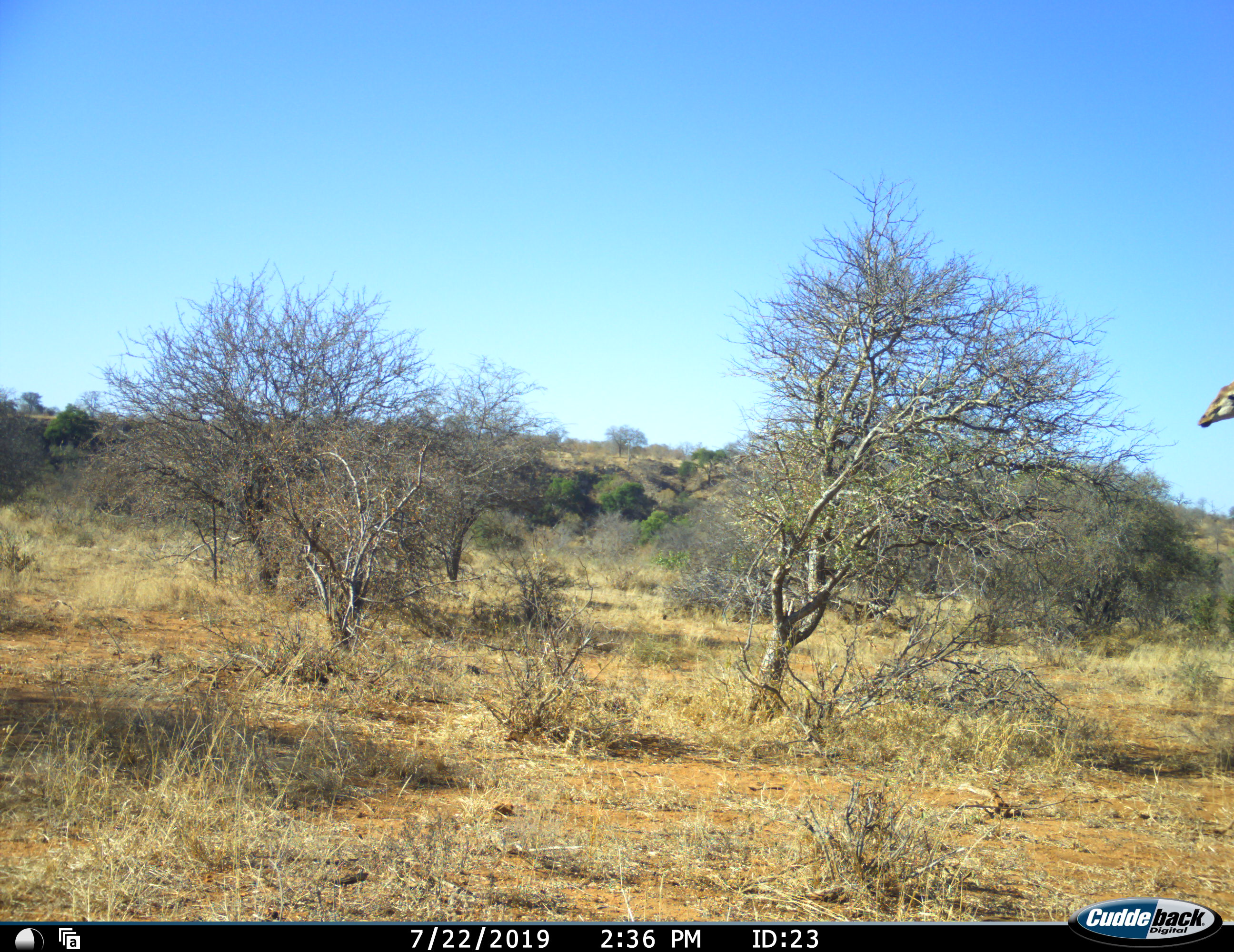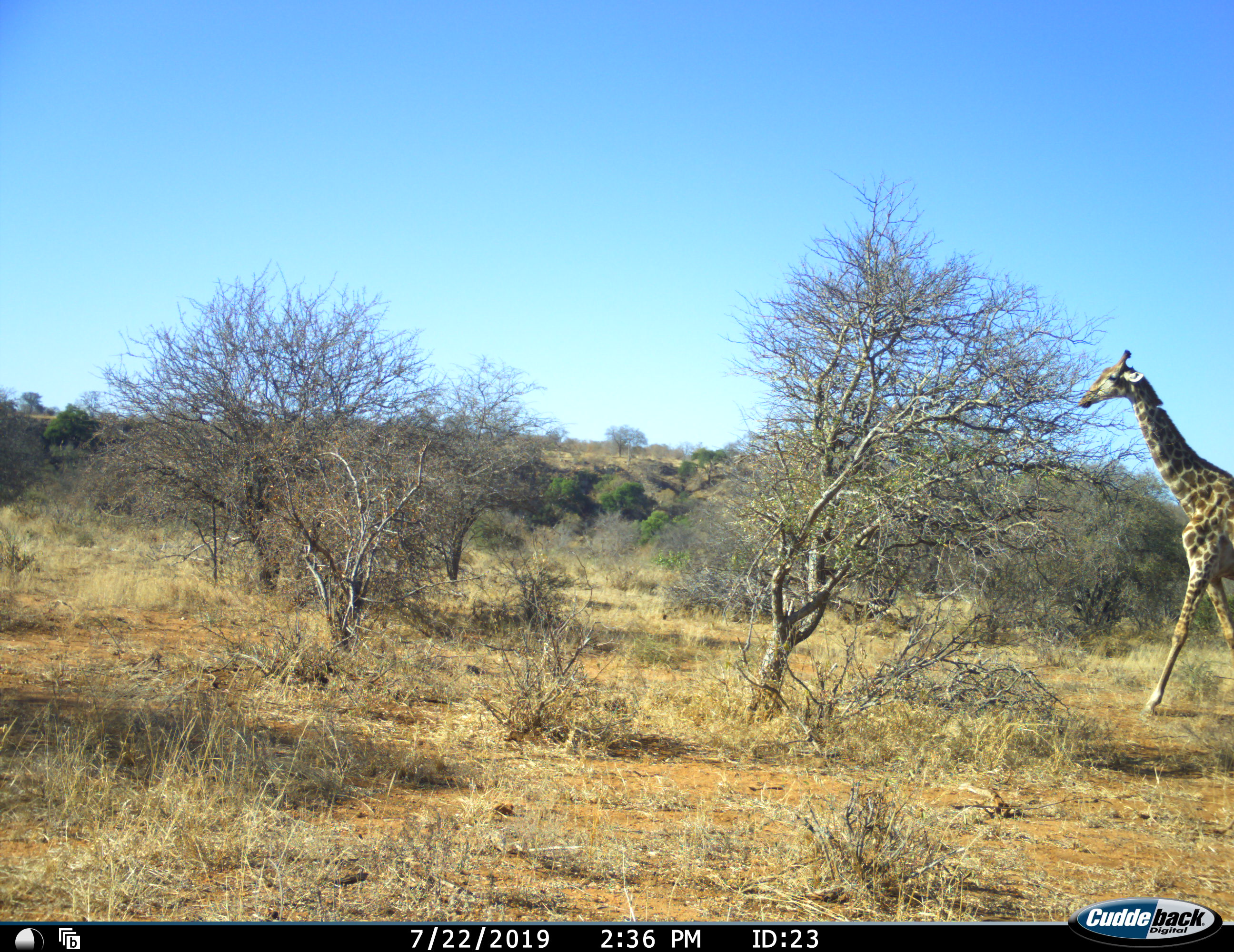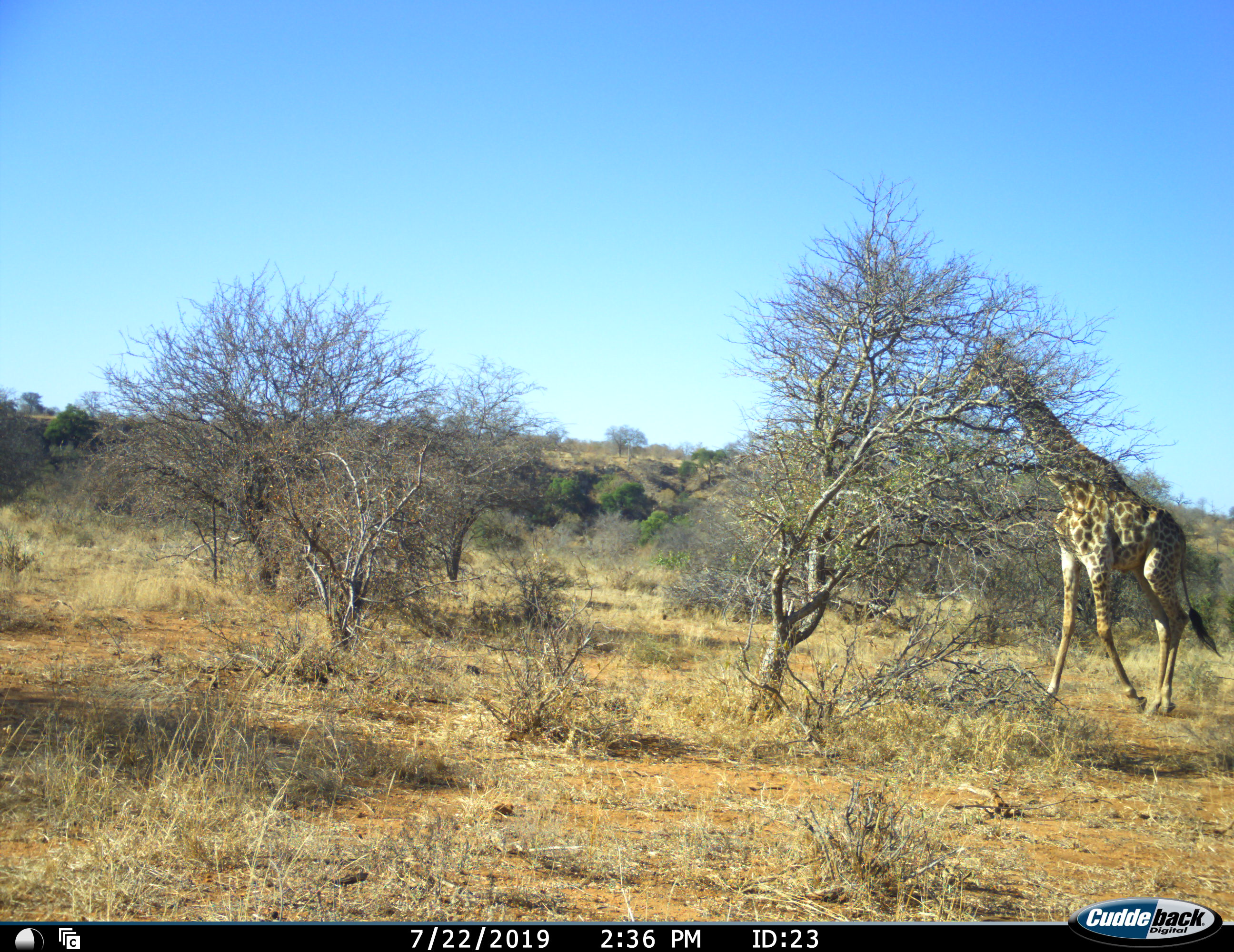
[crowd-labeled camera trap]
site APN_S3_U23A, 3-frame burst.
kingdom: Animalia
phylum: Chordata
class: Mammalia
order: Artiodactyla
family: Giraffidae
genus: Giraffa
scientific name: Giraffa camelopardalis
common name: giraffe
Giraffe (Giraffa camelopardalis), count 1. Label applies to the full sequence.